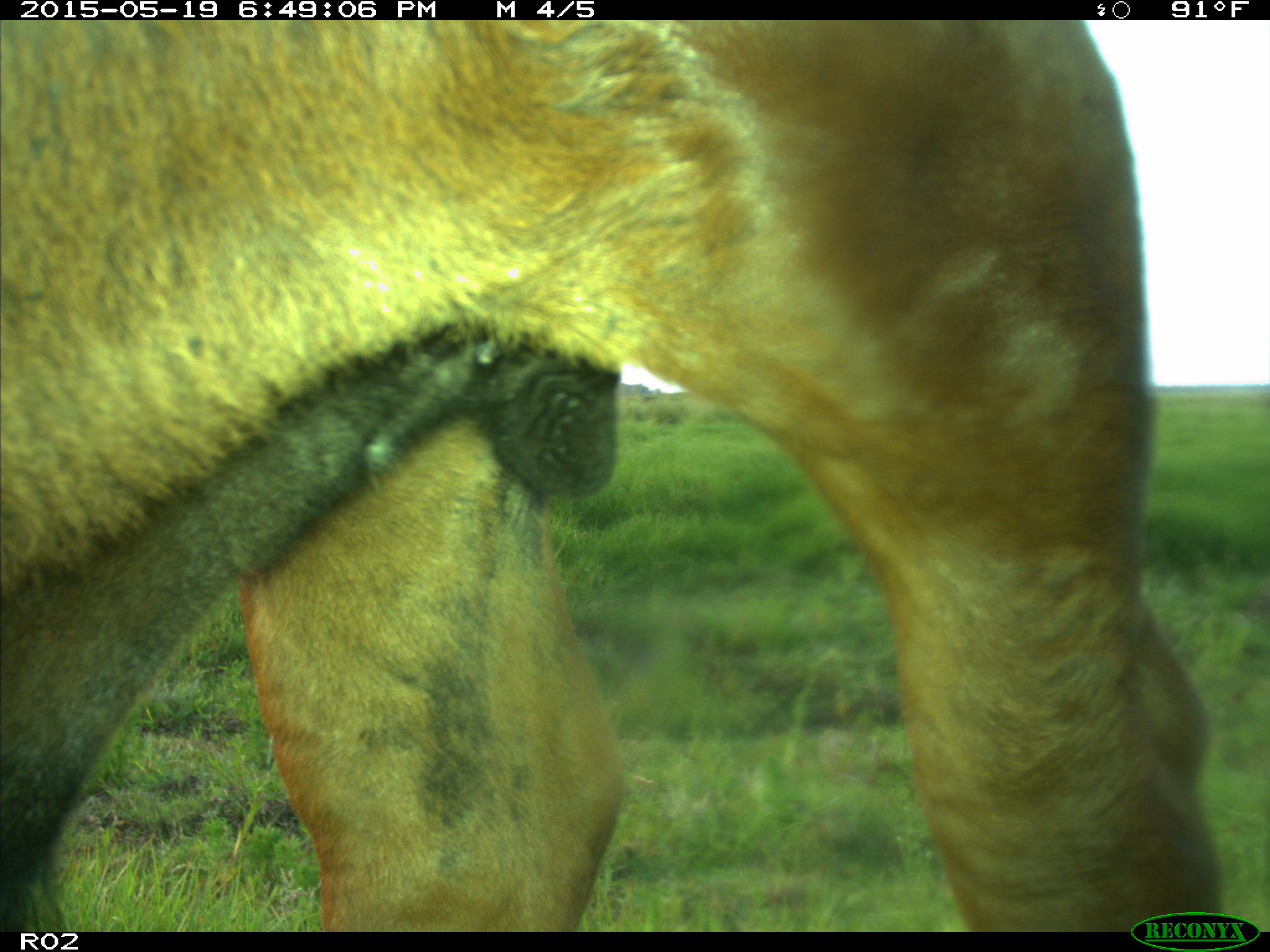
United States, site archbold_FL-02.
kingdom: Animalia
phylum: Chordata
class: Mammalia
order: Artiodactyla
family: Bovidae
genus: Bos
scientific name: Bos taurus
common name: domestic cow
Bos taurus (domestic cow).